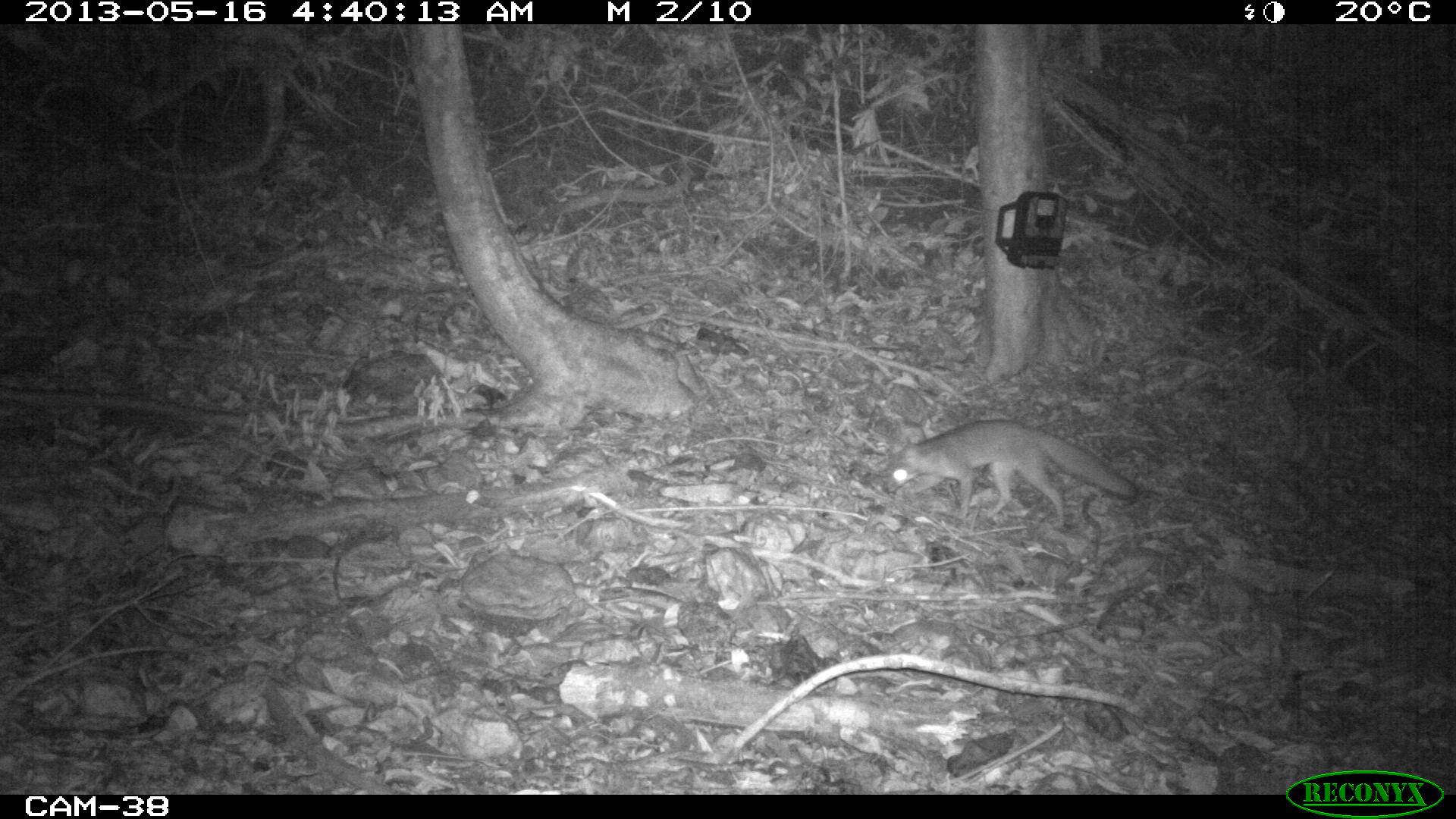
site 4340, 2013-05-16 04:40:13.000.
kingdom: Animalia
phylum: Chordata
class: Mammalia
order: Carnivora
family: Canidae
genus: Urocyon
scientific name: Urocyon cinereoargenteus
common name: gray fox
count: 1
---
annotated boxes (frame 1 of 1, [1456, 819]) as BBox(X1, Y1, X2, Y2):
urocyon cinereoargenteus: BBox(881, 419, 1139, 528)